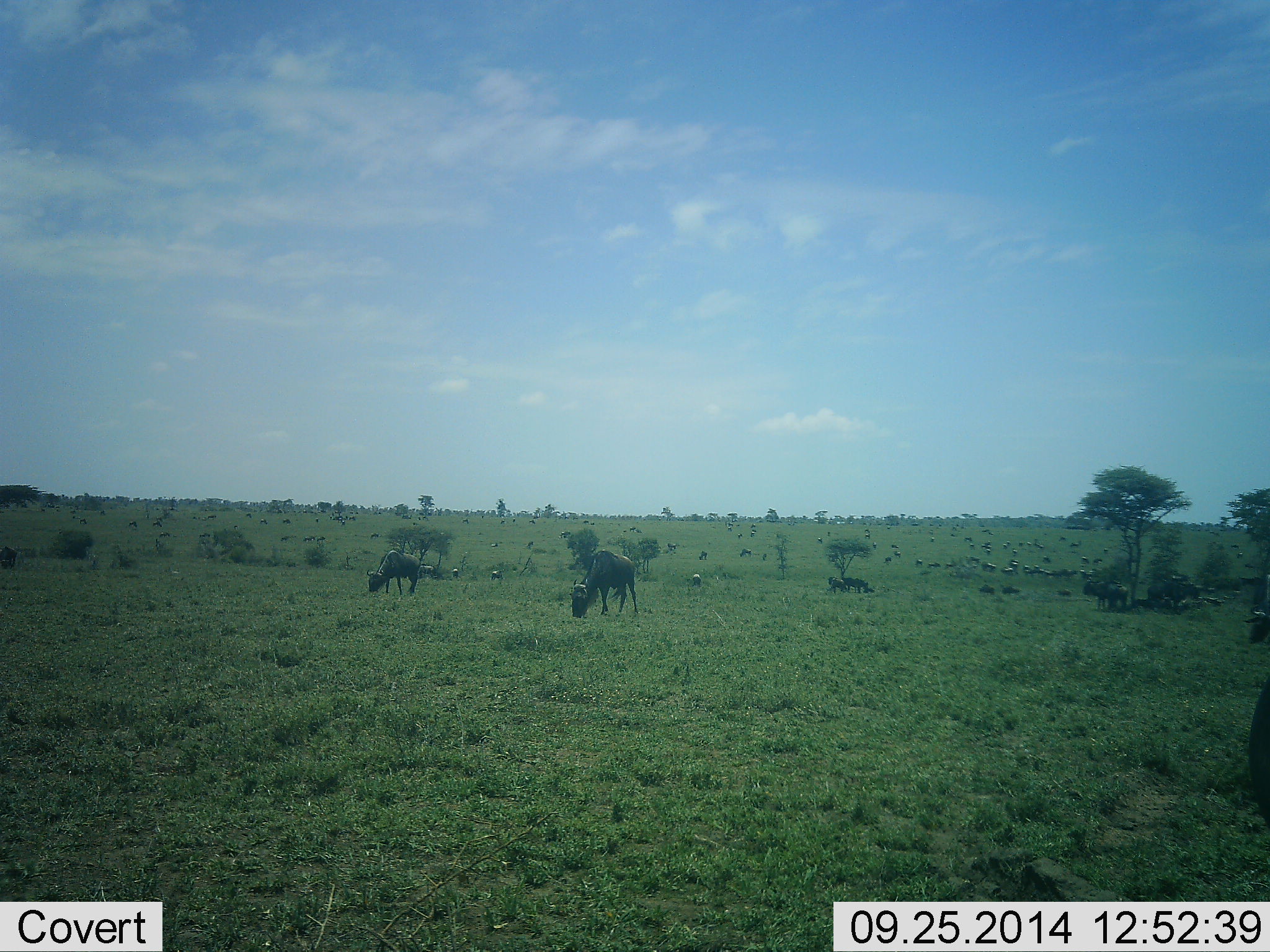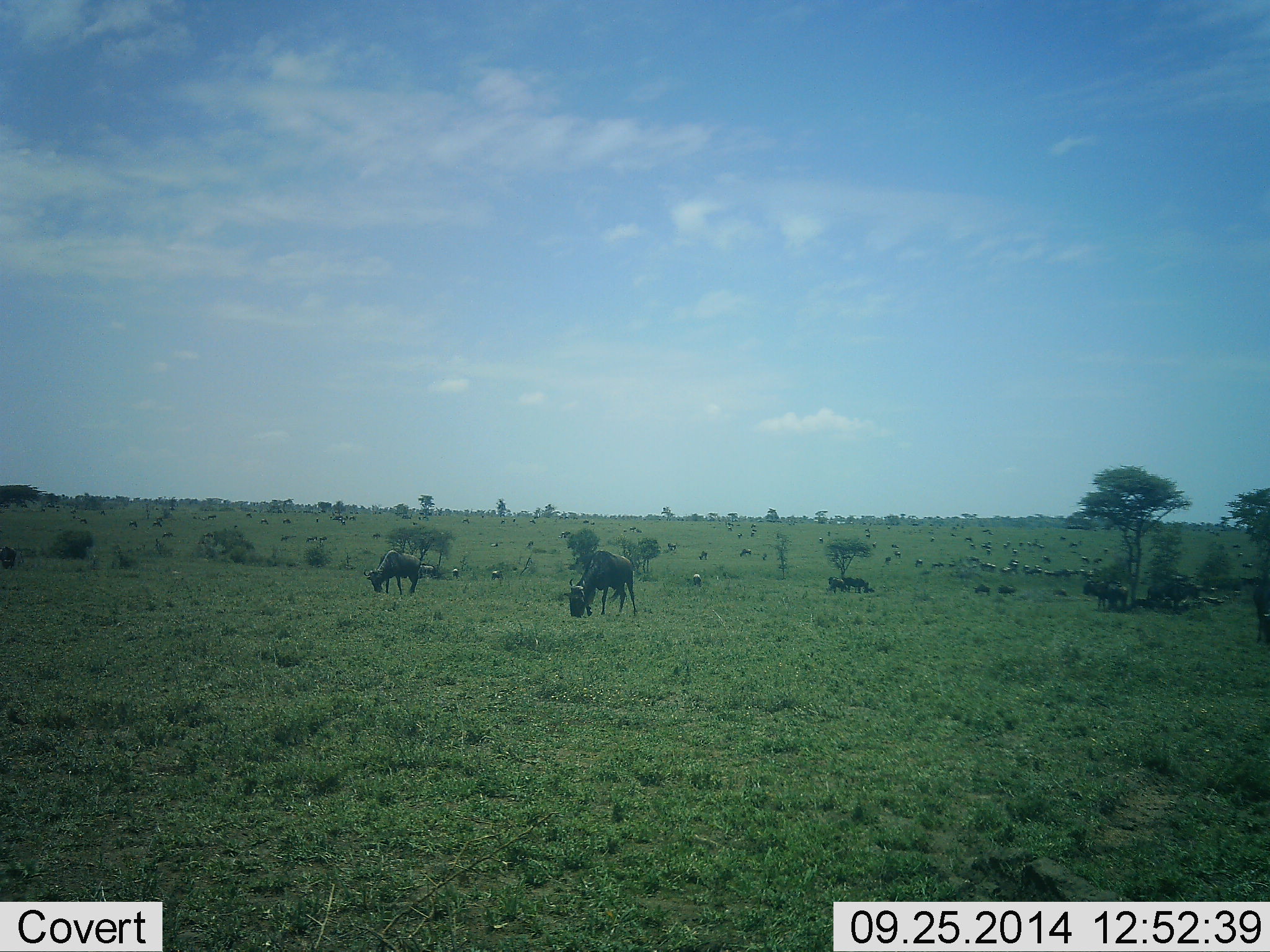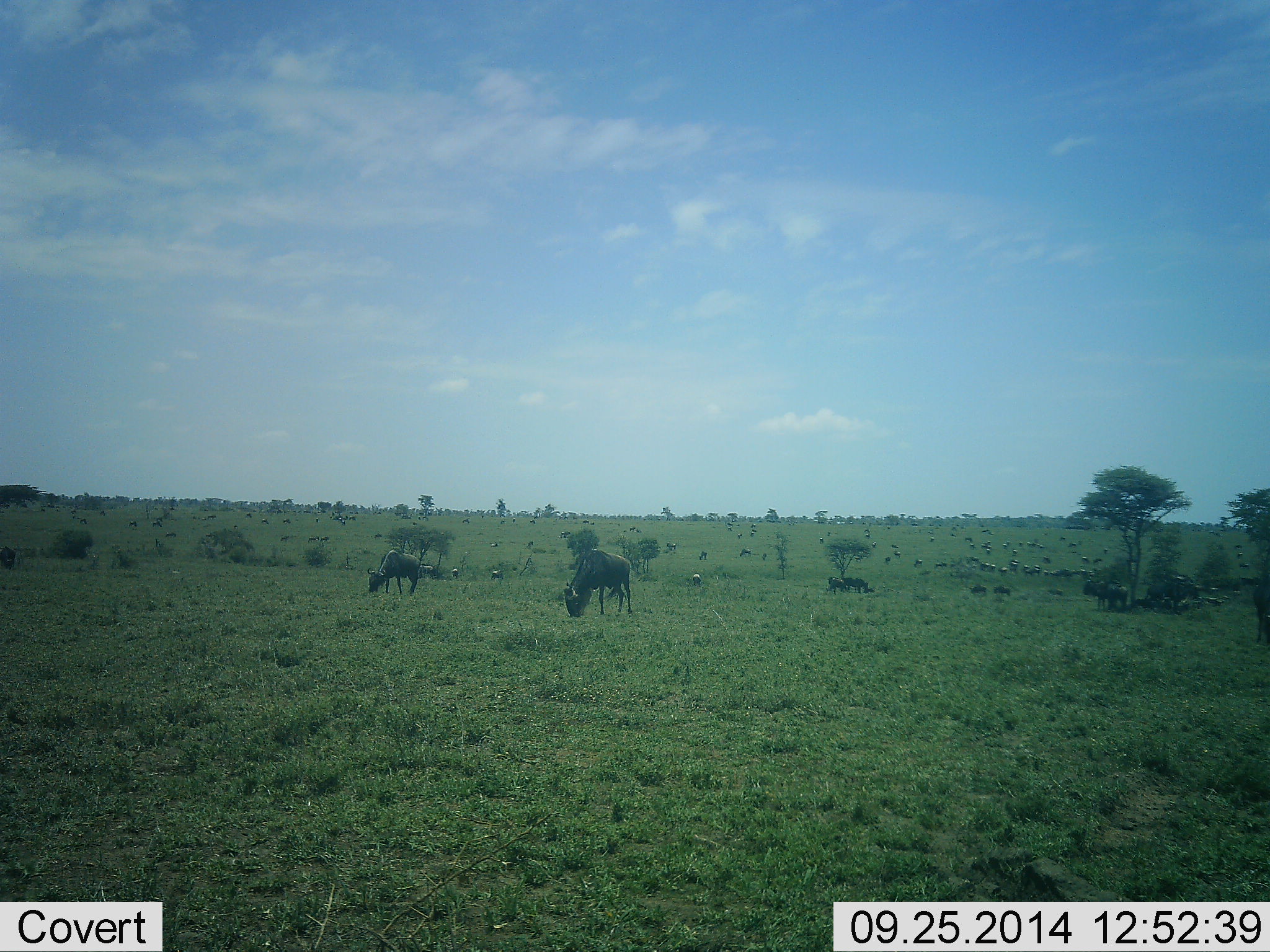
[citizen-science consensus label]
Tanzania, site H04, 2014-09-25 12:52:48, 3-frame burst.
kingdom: Animalia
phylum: Chordata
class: Mammalia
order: Artiodactyla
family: Bovidae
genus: Connochaetes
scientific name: Connochaetes taurinus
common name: blue wildebeest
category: wildebeest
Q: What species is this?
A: Wildebeest (blue wildebeest) (Connochaetes taurinus).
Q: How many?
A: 11-50.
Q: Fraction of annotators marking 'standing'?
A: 70%.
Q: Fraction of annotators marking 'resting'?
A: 30%.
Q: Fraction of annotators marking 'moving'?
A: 40%.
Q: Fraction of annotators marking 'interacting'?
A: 10%.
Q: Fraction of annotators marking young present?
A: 20%.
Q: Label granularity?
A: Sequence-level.